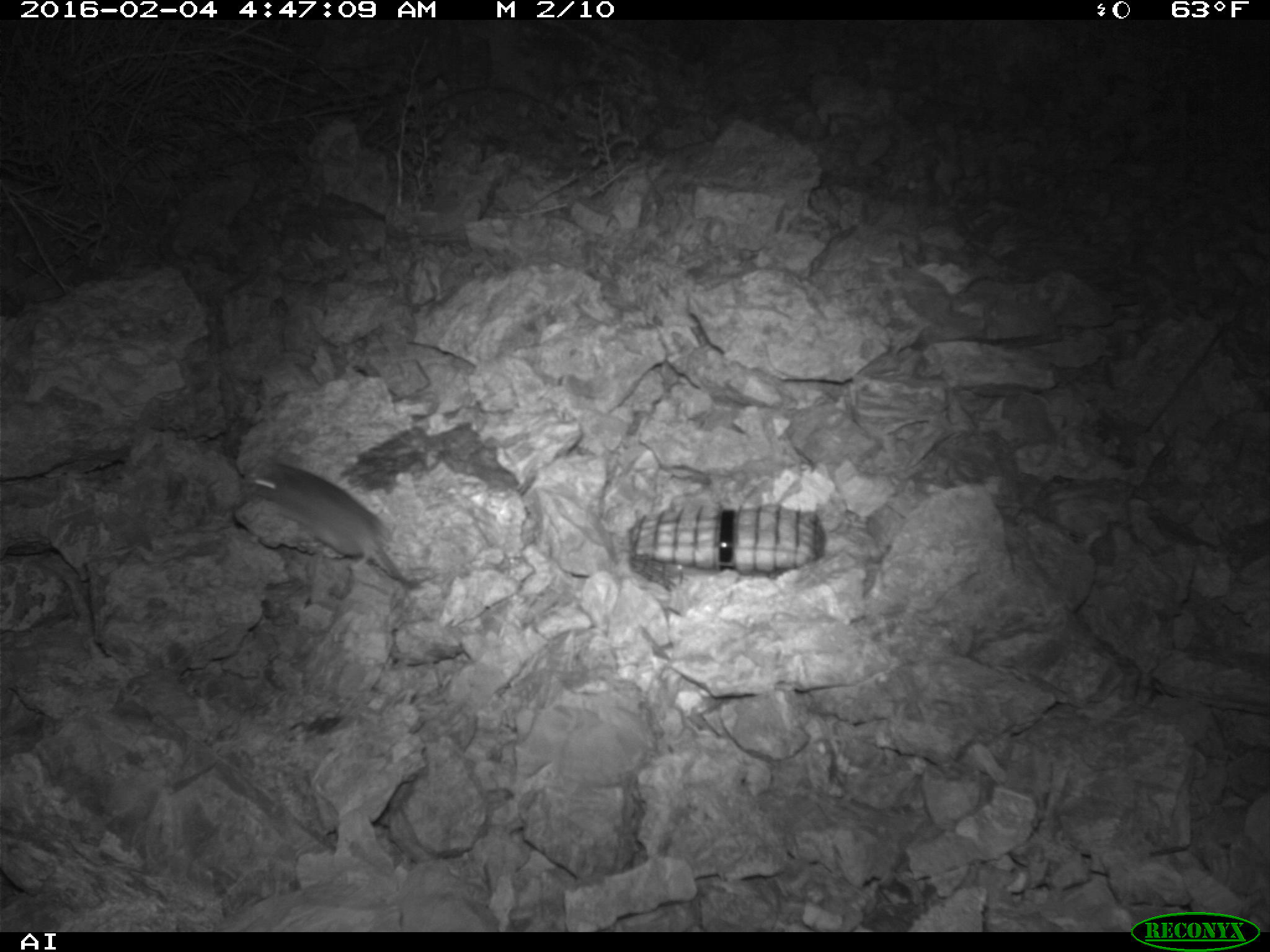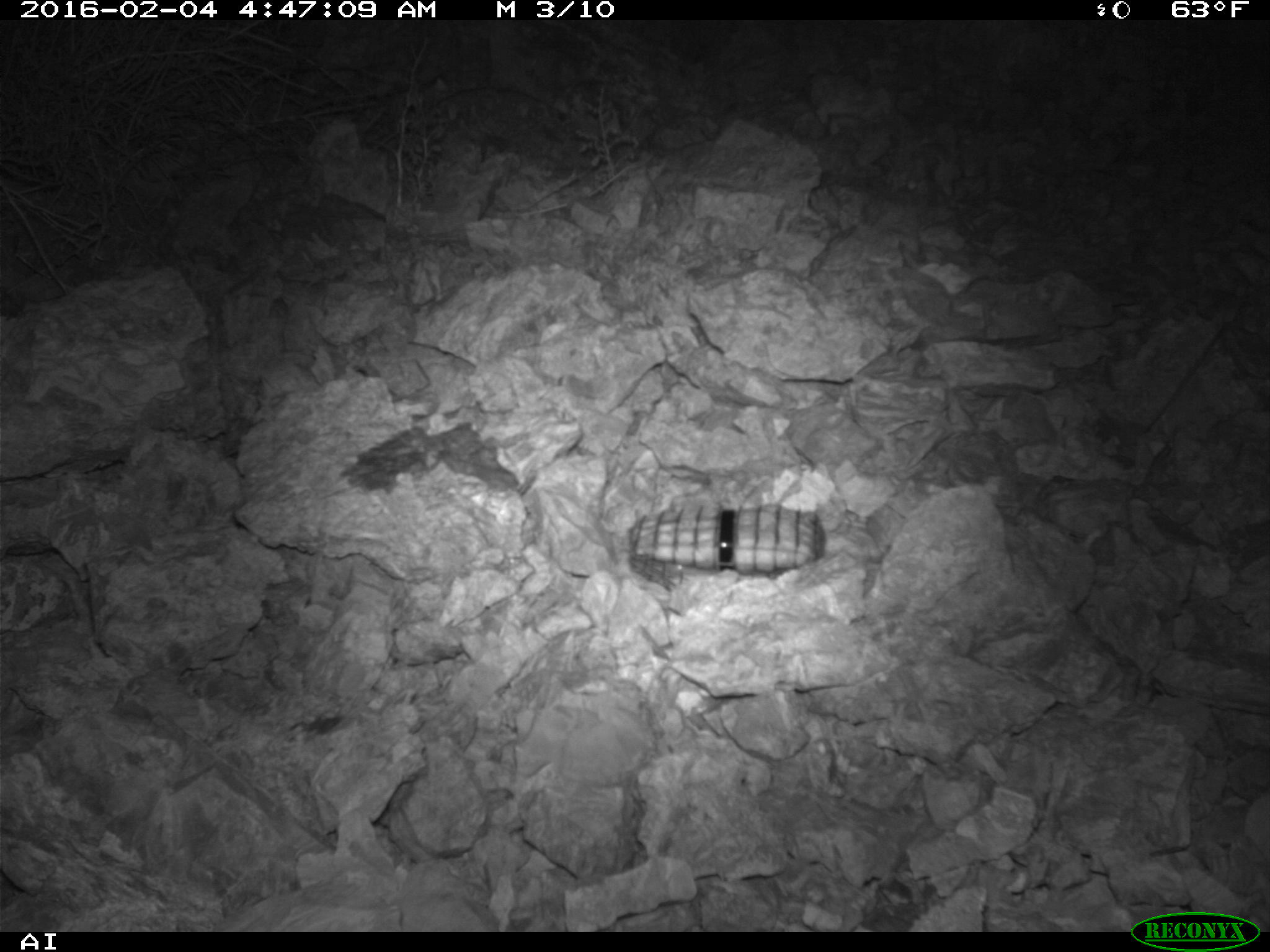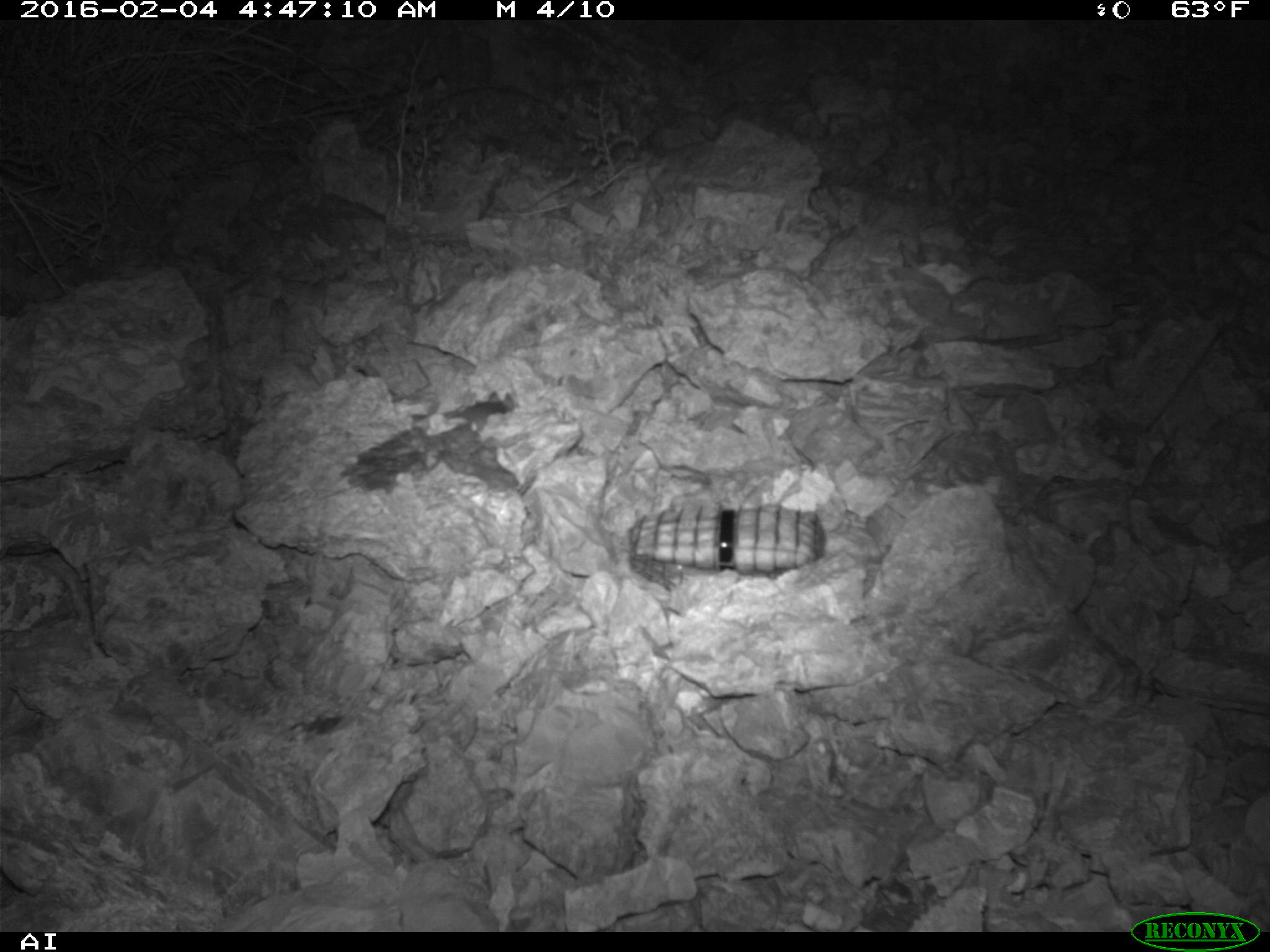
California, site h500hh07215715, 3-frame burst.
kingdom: Animalia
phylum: Chordata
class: Mammalia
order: Rodentia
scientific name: Rodentia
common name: rodent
Rodent (Rodentia).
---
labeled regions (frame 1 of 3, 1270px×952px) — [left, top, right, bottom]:
rodent: [247, 465, 417, 588]